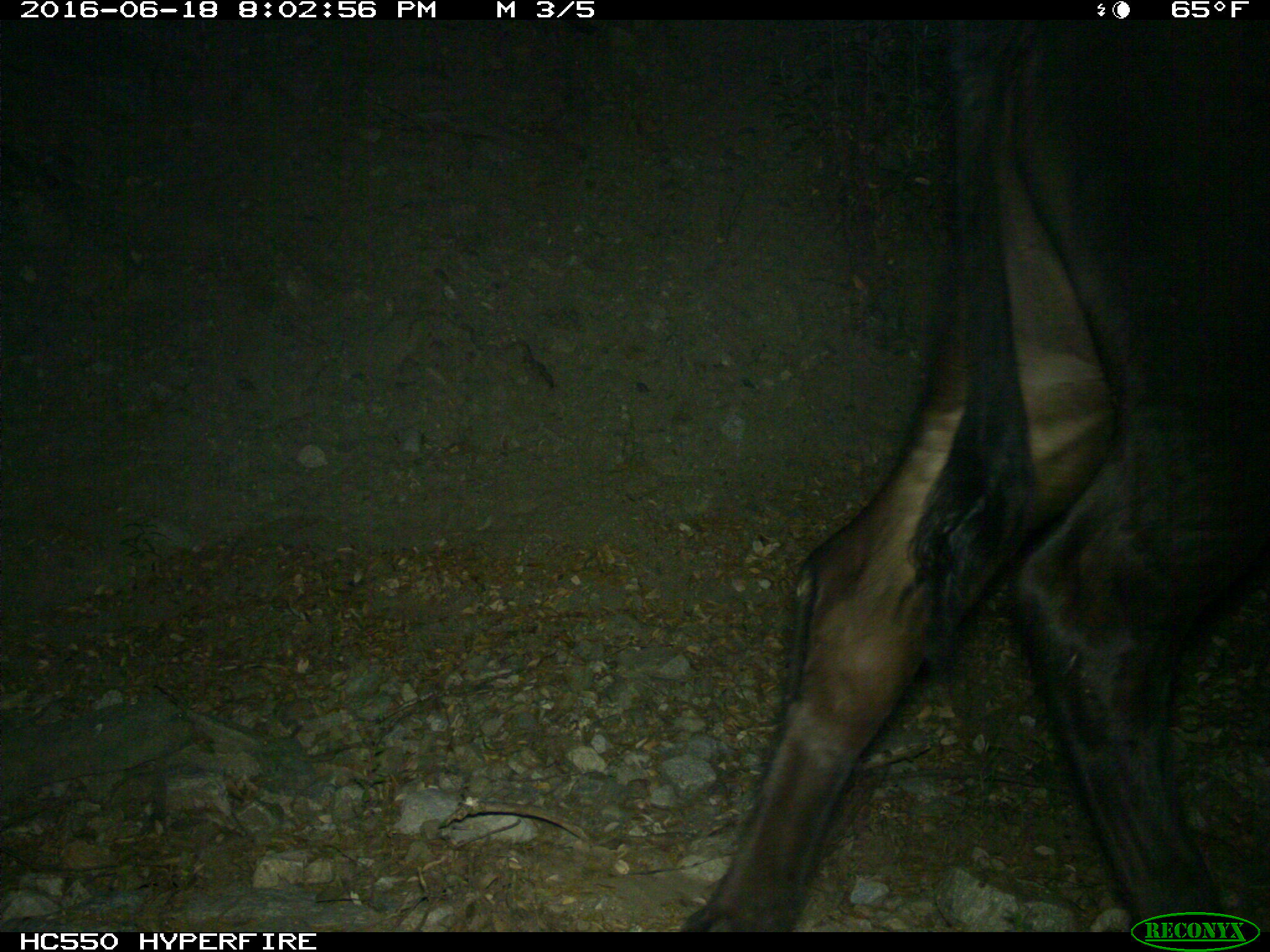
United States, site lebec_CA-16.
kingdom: Animalia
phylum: Chordata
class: Mammalia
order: Artiodactyla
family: Bovidae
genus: Bos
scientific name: Bos taurus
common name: domestic cow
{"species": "Bos taurus (domestic cow)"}